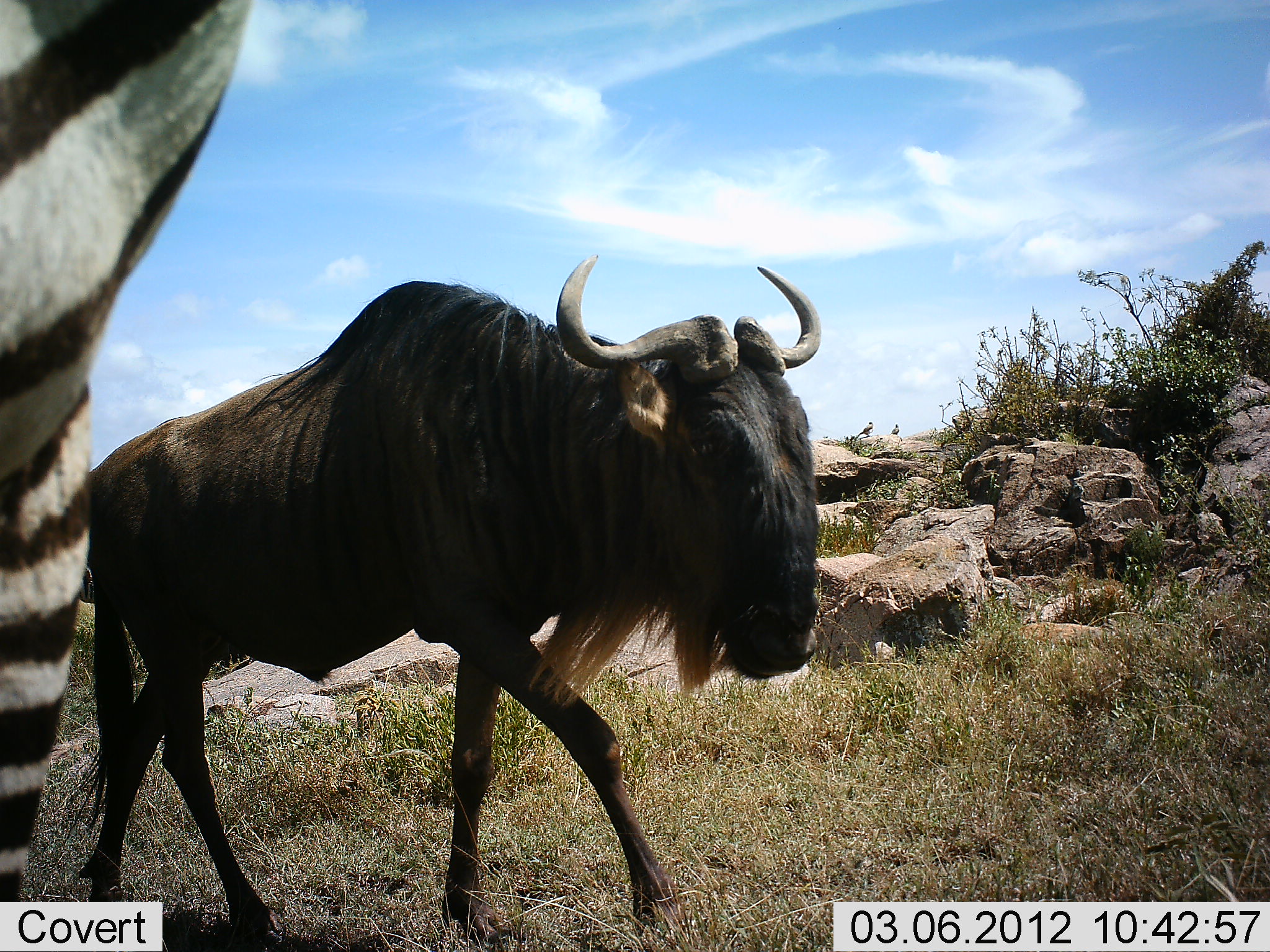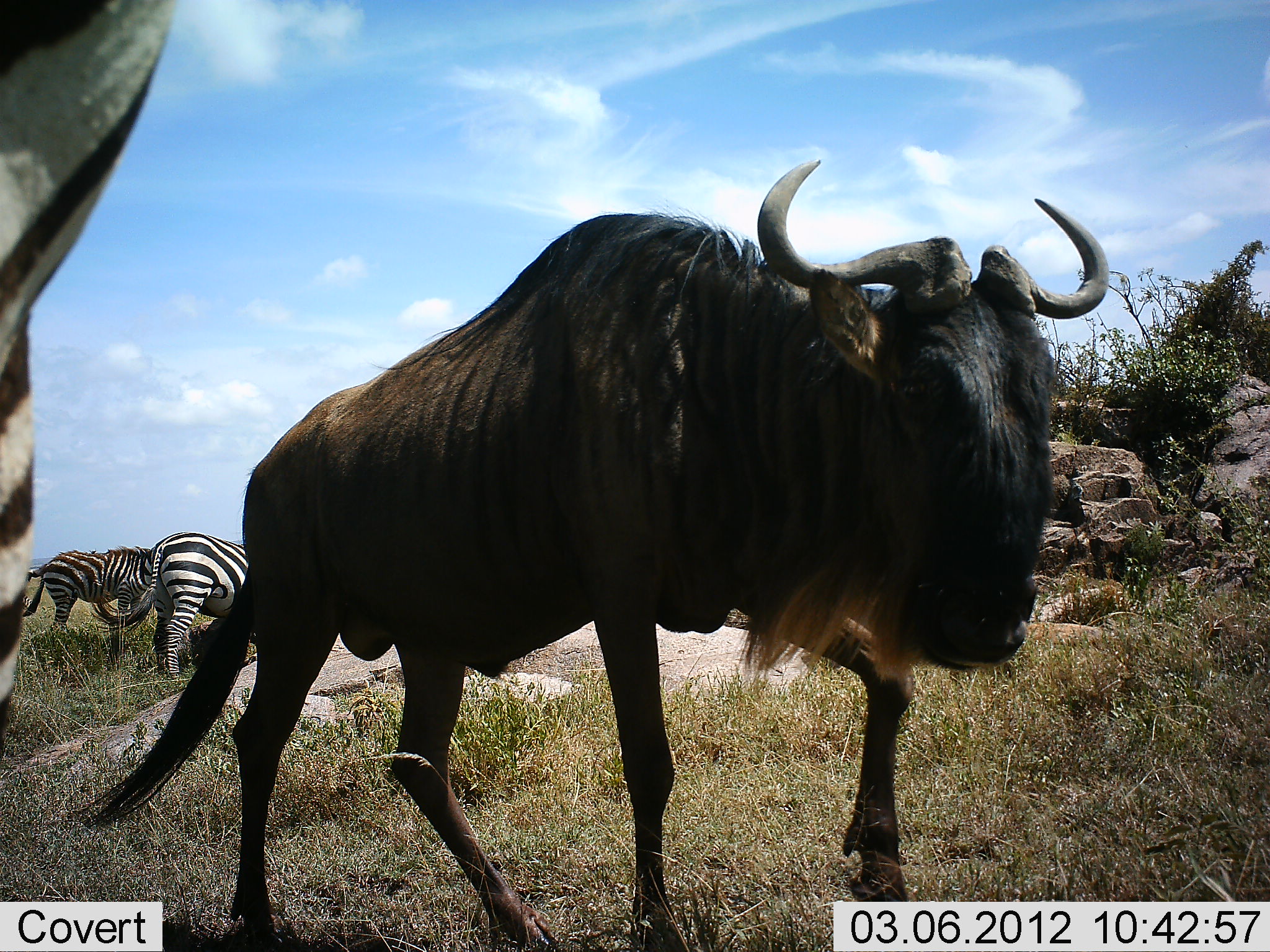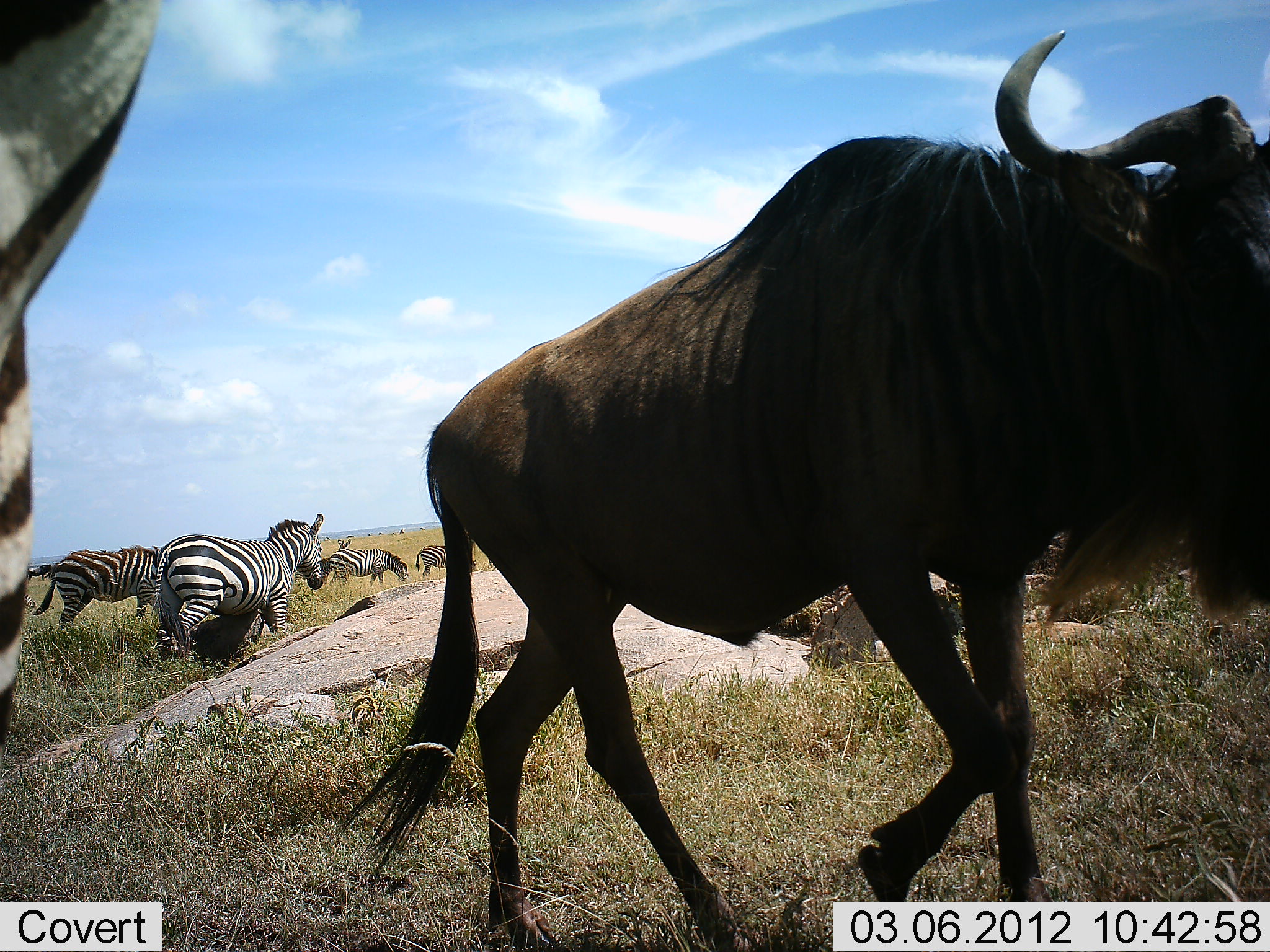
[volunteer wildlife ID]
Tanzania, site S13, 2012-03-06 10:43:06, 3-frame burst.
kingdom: Animalia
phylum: Chordata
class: Mammalia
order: Artiodactyla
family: Bovidae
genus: Connochaetes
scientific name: Connochaetes taurinus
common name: blue wildebeest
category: wildebeest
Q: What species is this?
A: Wildebeest (blue wildebeest) (Connochaetes taurinus).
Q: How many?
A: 1.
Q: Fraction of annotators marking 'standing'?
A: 4%.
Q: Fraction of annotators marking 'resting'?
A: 0%.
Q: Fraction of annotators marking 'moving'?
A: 100%.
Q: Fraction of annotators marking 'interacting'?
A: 0%.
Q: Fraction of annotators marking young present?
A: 0%.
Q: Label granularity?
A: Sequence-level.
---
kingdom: Animalia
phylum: Chordata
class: Mammalia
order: Perissodactyla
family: Equidae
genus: Equus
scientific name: Equus quagga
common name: plains zebra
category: zebra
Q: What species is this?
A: Zebra (plains zebra) (Equus quagga).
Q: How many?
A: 5.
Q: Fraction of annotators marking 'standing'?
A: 48%.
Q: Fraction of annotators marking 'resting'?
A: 4%.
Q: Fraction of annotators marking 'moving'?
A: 48%.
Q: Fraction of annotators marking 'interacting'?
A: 4%.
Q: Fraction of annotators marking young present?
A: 0%.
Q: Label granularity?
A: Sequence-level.